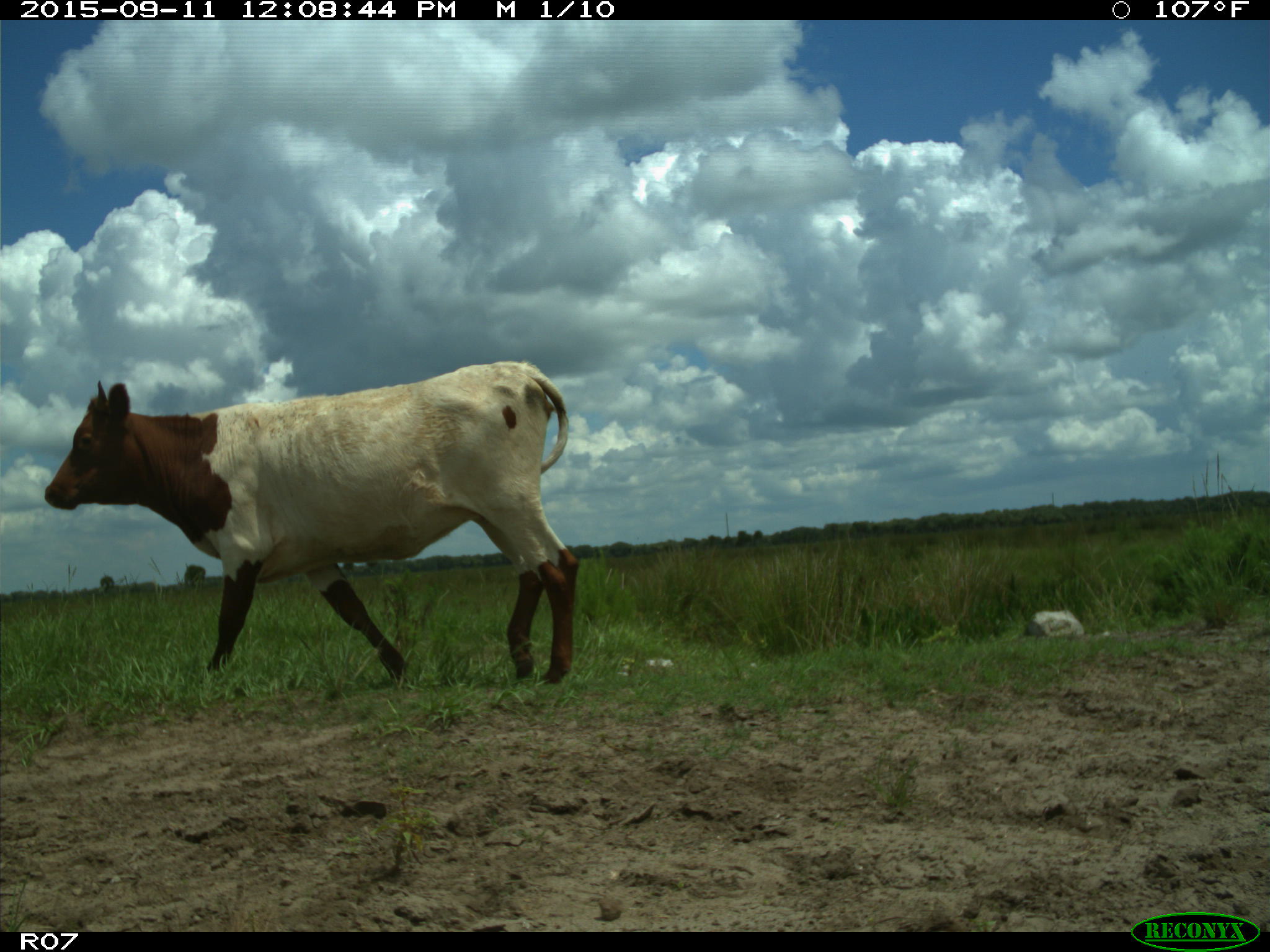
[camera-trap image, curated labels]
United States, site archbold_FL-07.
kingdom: Animalia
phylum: Chordata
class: Mammalia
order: Artiodactyla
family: Bovidae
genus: Bos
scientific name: Bos taurus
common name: domestic cow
Bos taurus (domestic cow).